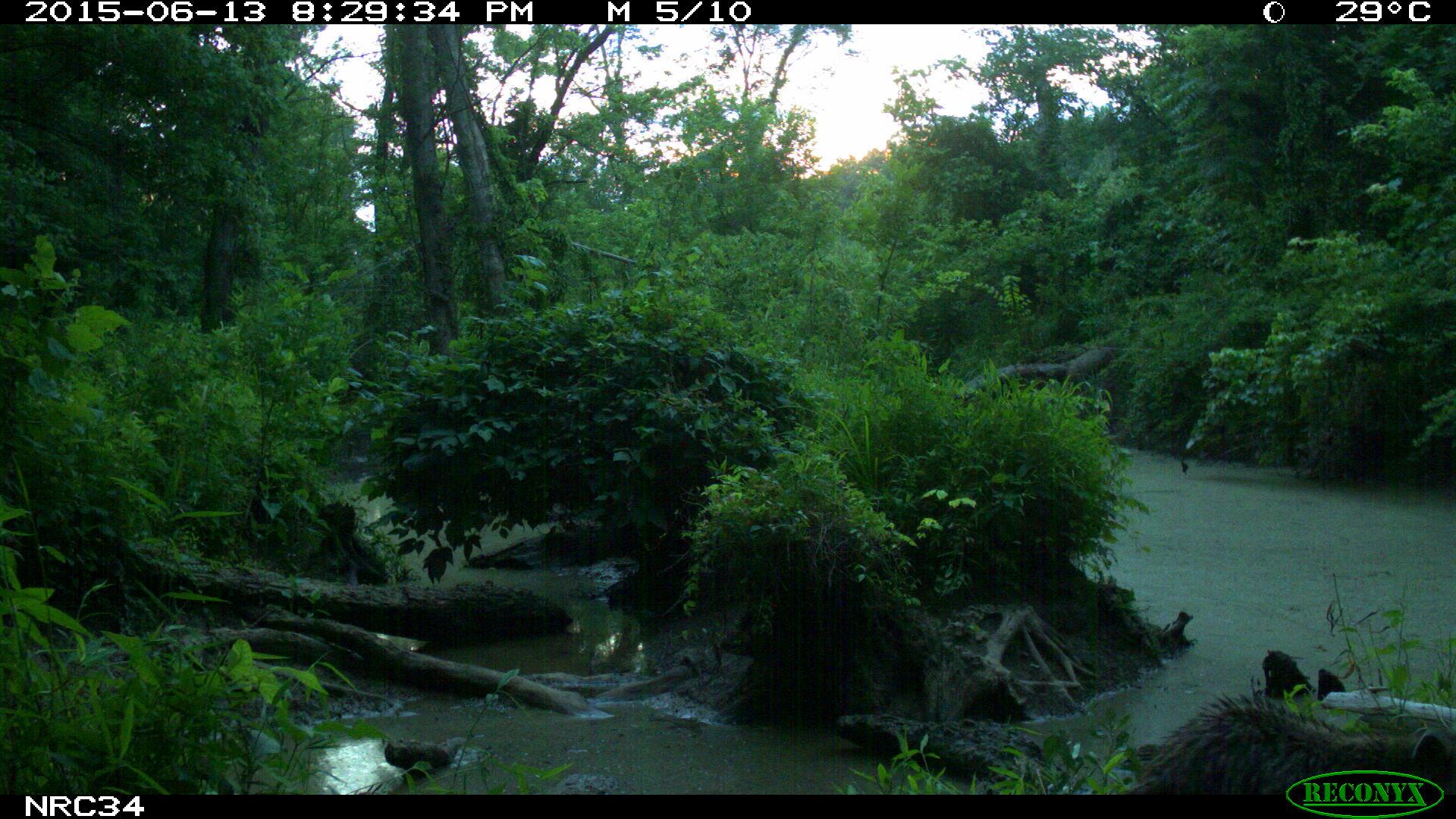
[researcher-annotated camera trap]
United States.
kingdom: Animalia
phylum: Chordata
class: Mammalia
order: Carnivora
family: Procyonidae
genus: Procyon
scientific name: Procyon lotor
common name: northern raccoon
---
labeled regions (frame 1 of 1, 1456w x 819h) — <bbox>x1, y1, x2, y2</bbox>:
Northern Raccoon: <bbox>1106, 684, 1453, 794</bbox>